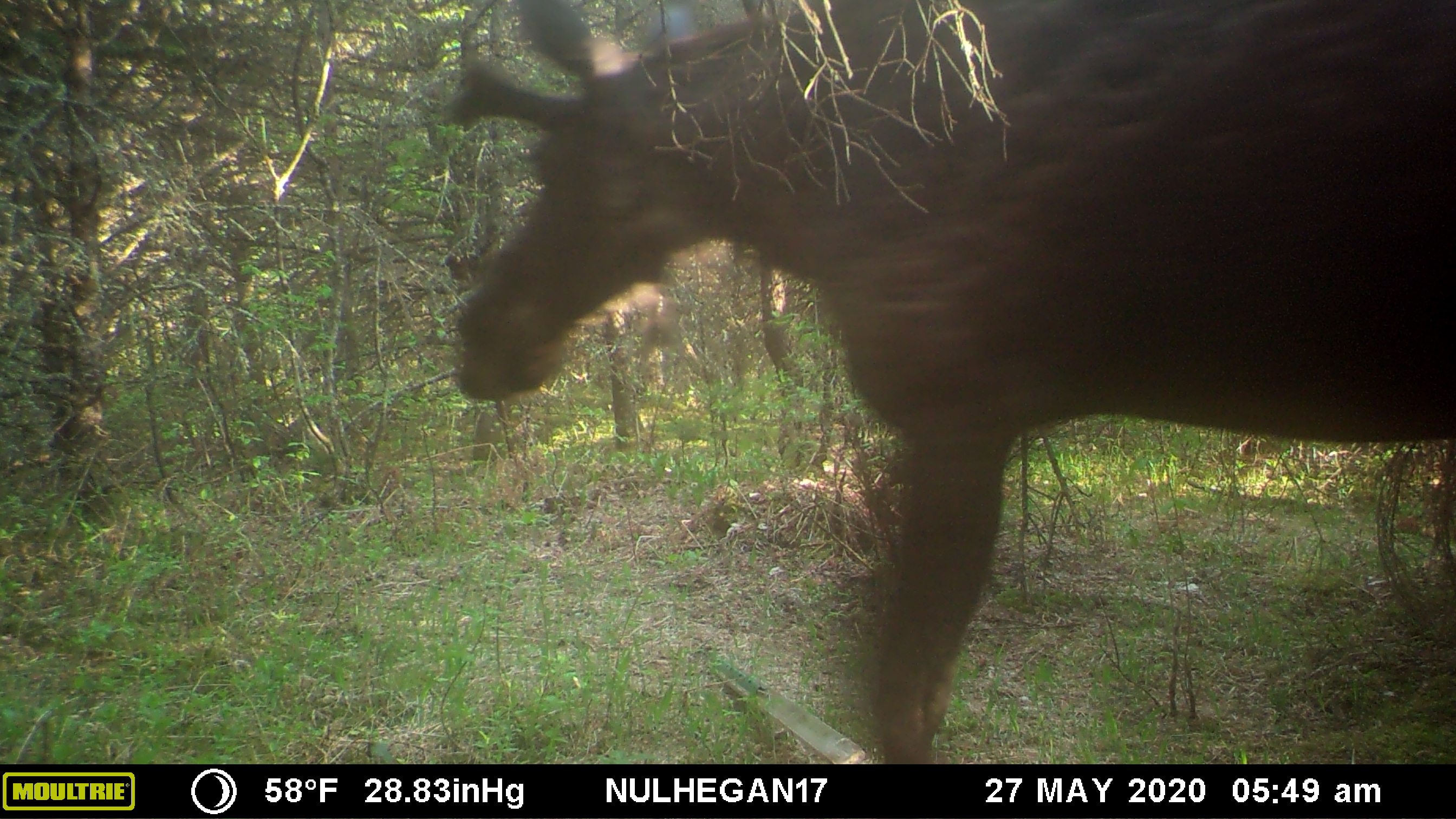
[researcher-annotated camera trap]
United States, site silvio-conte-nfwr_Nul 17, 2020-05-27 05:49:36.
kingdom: Animalia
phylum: Chordata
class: Mammalia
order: Artiodactyla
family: Cervidae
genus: Alces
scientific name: Alces alces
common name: moose